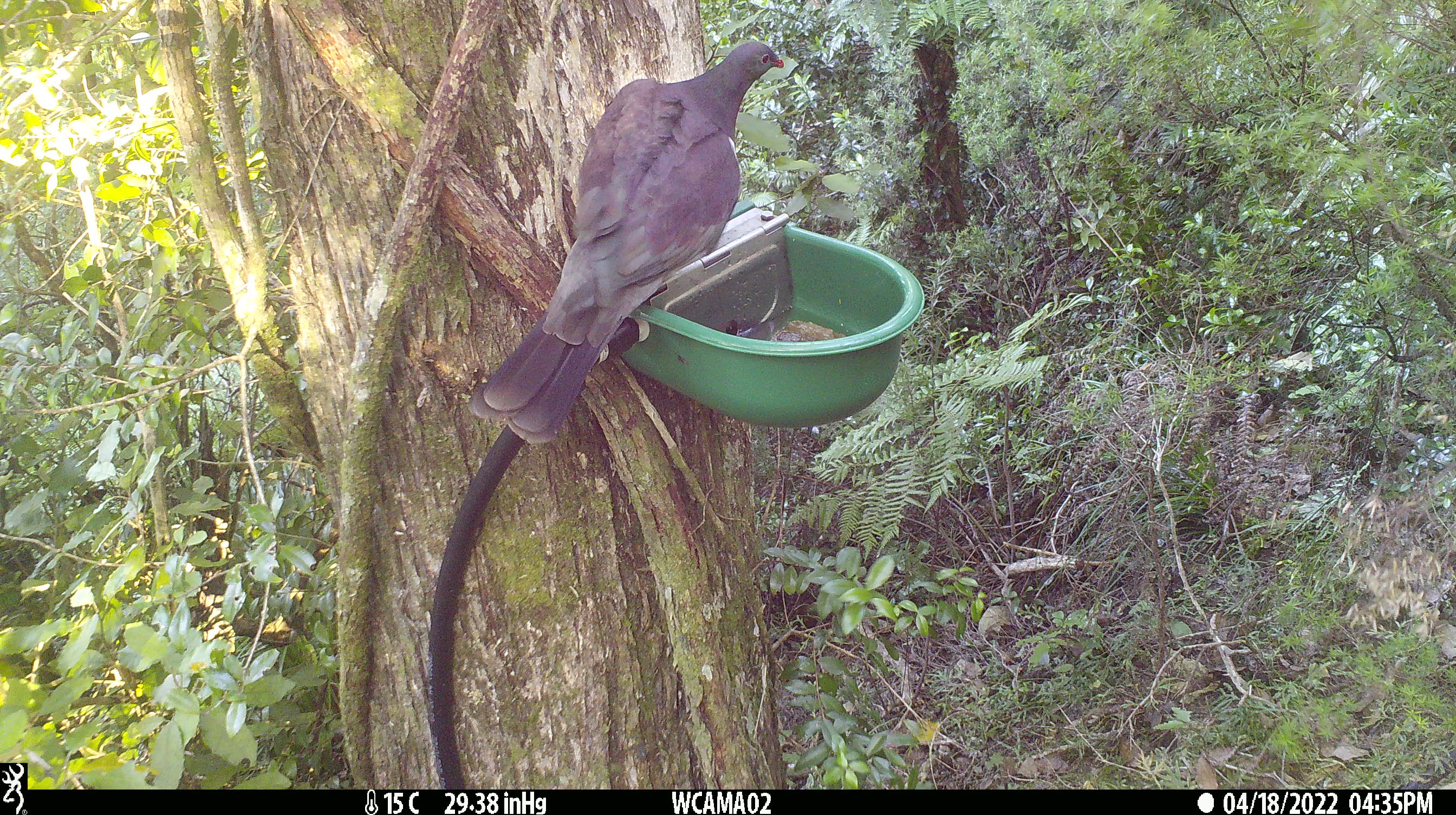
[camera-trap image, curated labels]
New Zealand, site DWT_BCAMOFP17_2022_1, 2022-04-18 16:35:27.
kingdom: Animalia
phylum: Chordata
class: Aves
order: Columbiformes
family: Columbidae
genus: Hemiphaga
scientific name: Hemiphaga novaeseelandiae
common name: new zealand pigeon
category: kereru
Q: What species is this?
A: Kereru (new zealand pigeon) (Hemiphaga novaeseelandiae).